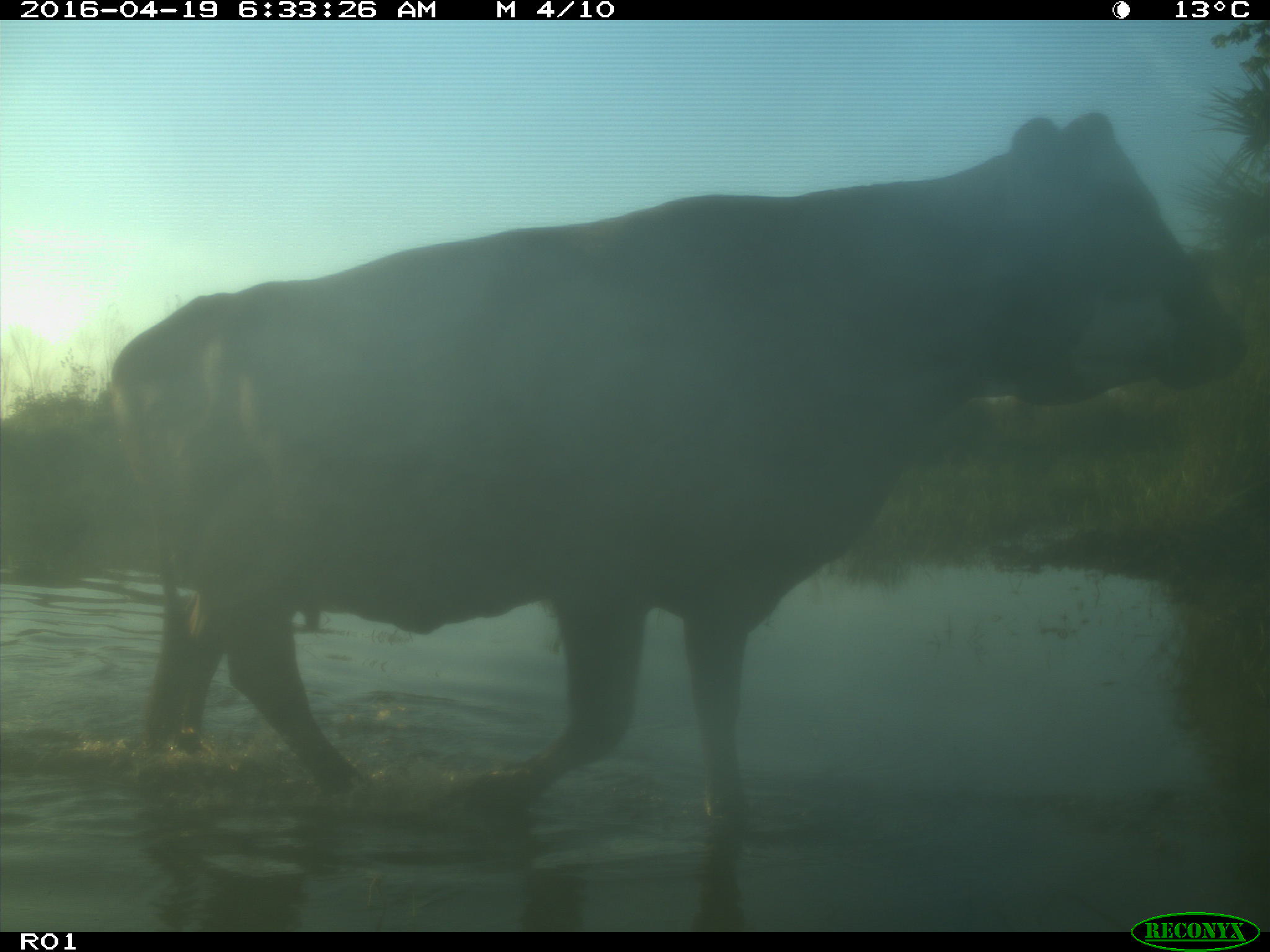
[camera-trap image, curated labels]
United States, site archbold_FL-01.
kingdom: Animalia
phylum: Chordata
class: Mammalia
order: Artiodactyla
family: Bovidae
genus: Bos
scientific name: Bos taurus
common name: domestic cow